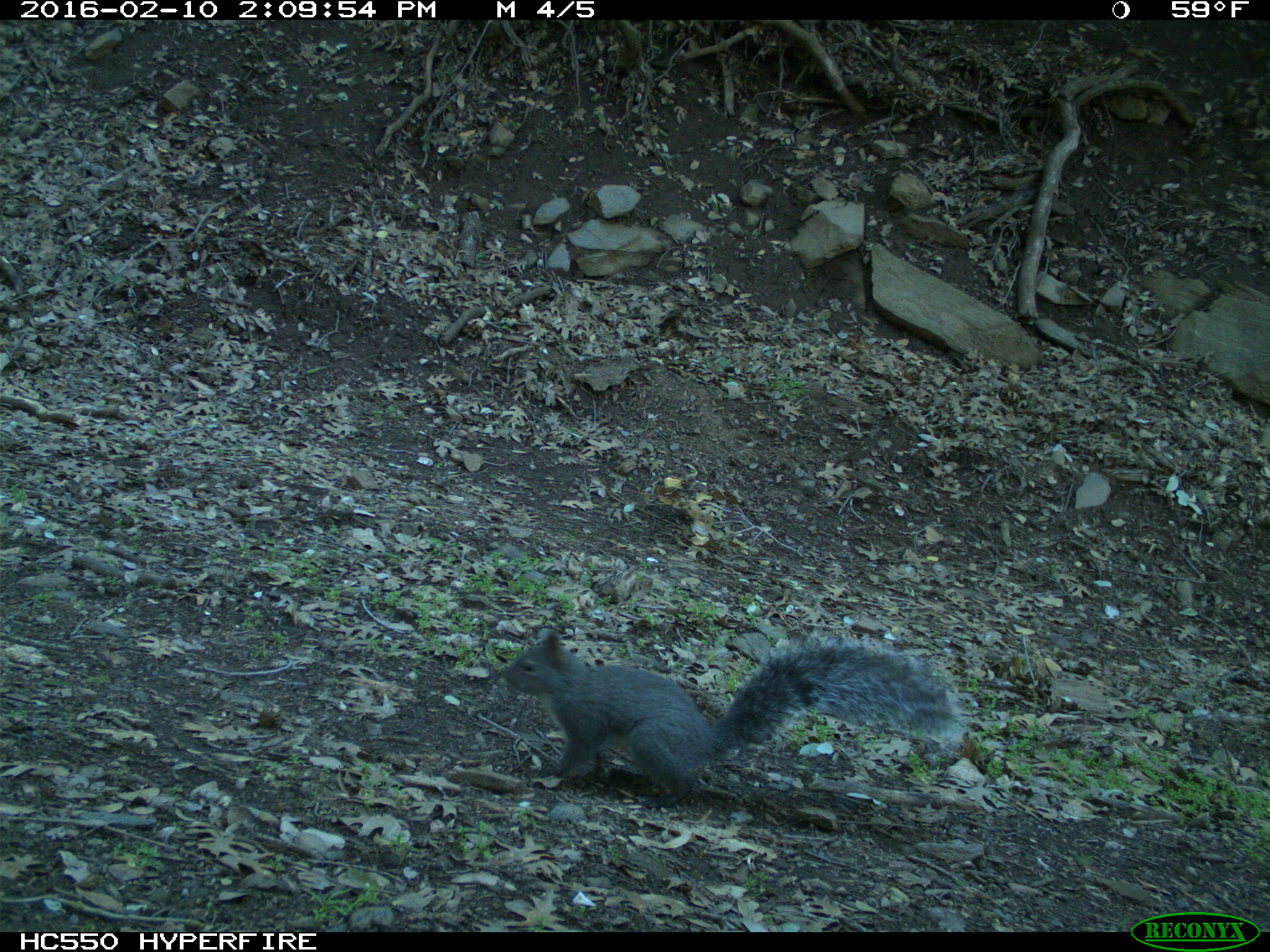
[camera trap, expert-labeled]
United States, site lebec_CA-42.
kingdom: Animalia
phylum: Chordata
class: Mammalia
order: Rodentia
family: Sciuridae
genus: Sciurus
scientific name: Sciurus carolinensis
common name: eastern gray squirrel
Sciurus carolinensis (eastern gray squirrel).